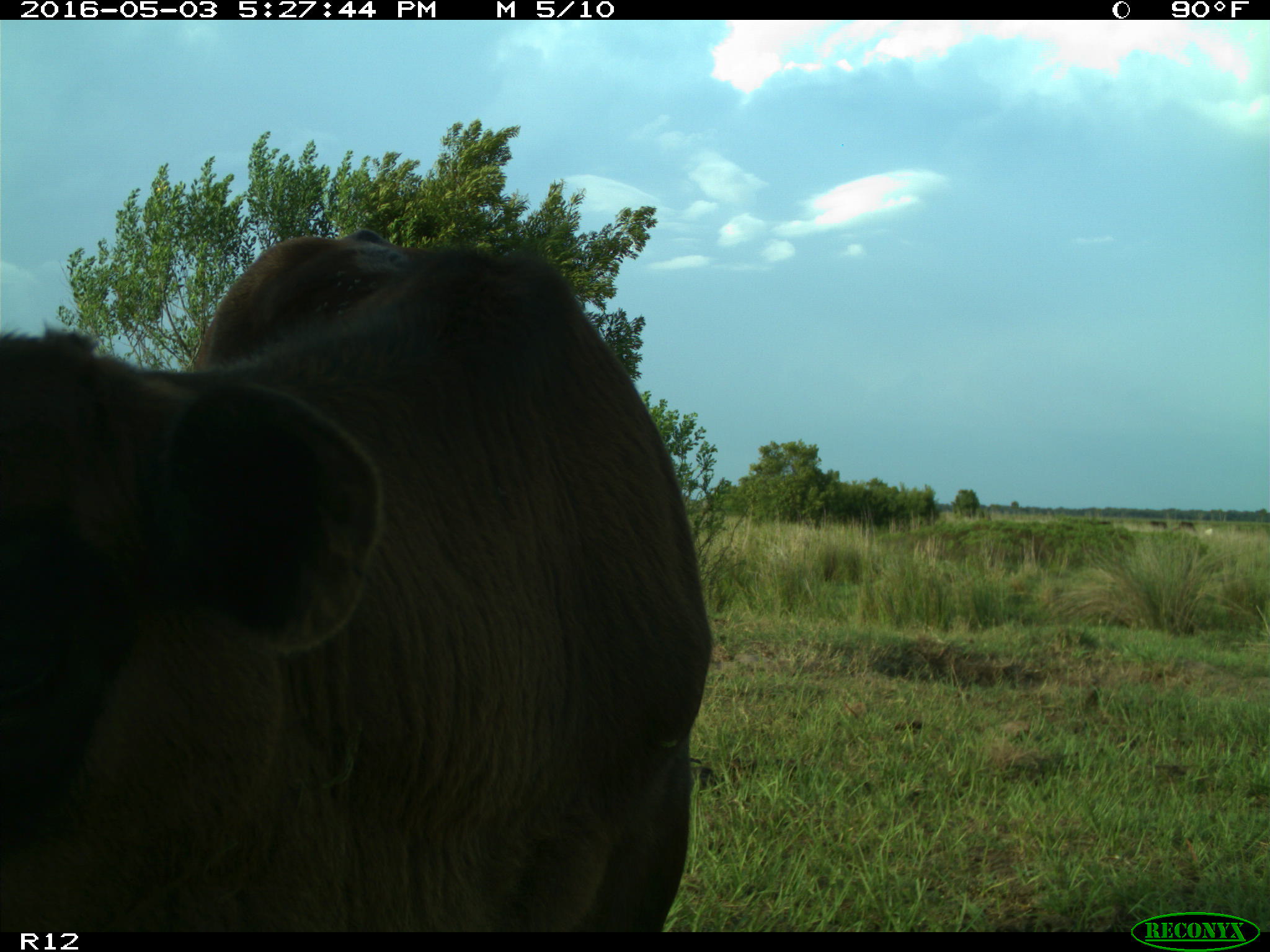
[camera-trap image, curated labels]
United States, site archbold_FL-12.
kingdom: Animalia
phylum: Chordata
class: Mammalia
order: Artiodactyla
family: Bovidae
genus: Bos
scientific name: Bos taurus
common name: domestic cow